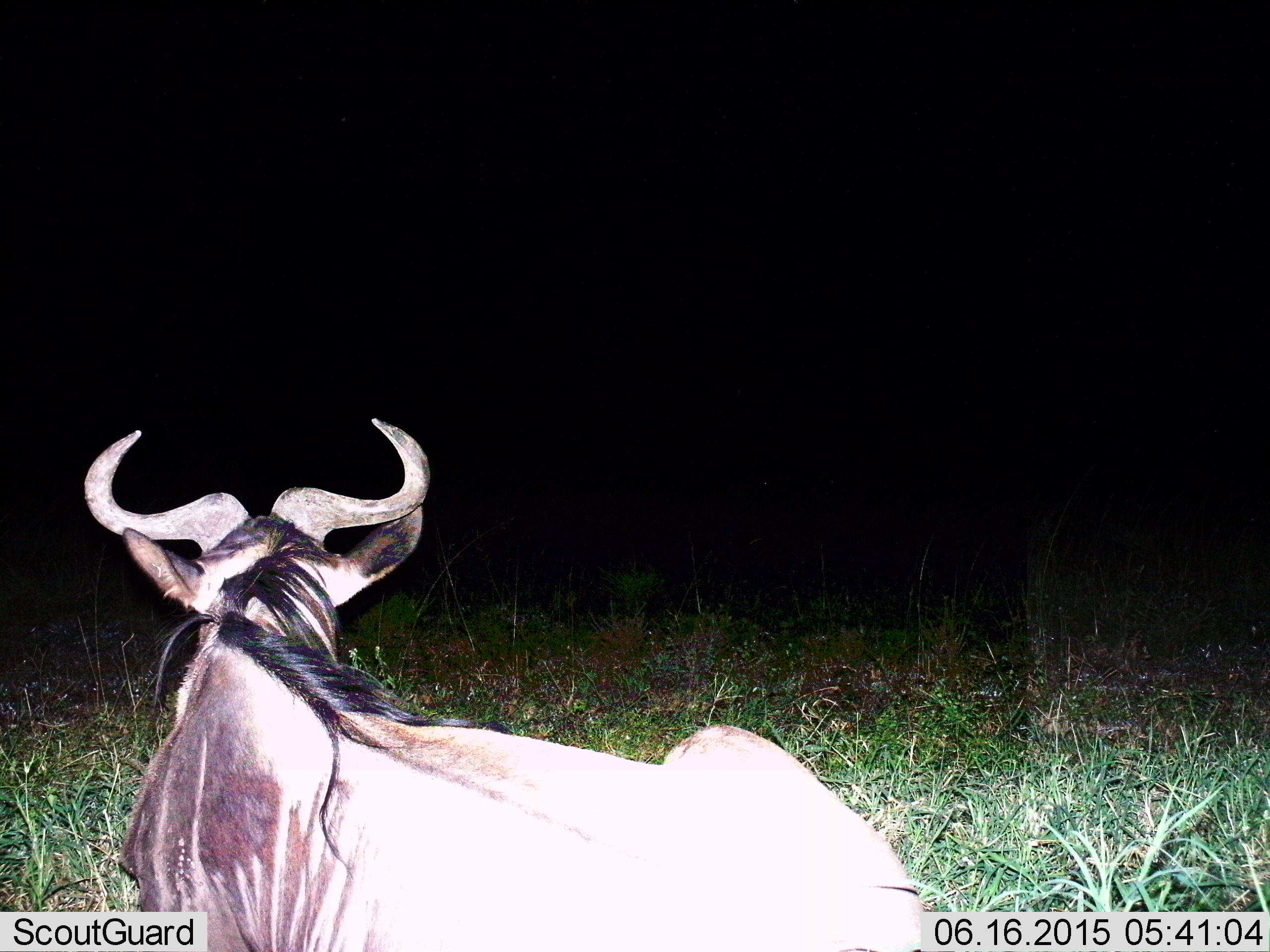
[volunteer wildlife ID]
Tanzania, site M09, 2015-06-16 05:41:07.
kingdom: Animalia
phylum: Chordata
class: Mammalia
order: Artiodactyla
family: Bovidae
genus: Connochaetes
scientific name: Connochaetes taurinus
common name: blue wildebeest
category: wildebeest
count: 1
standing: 10%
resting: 90%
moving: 0%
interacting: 0%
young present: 0%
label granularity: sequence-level